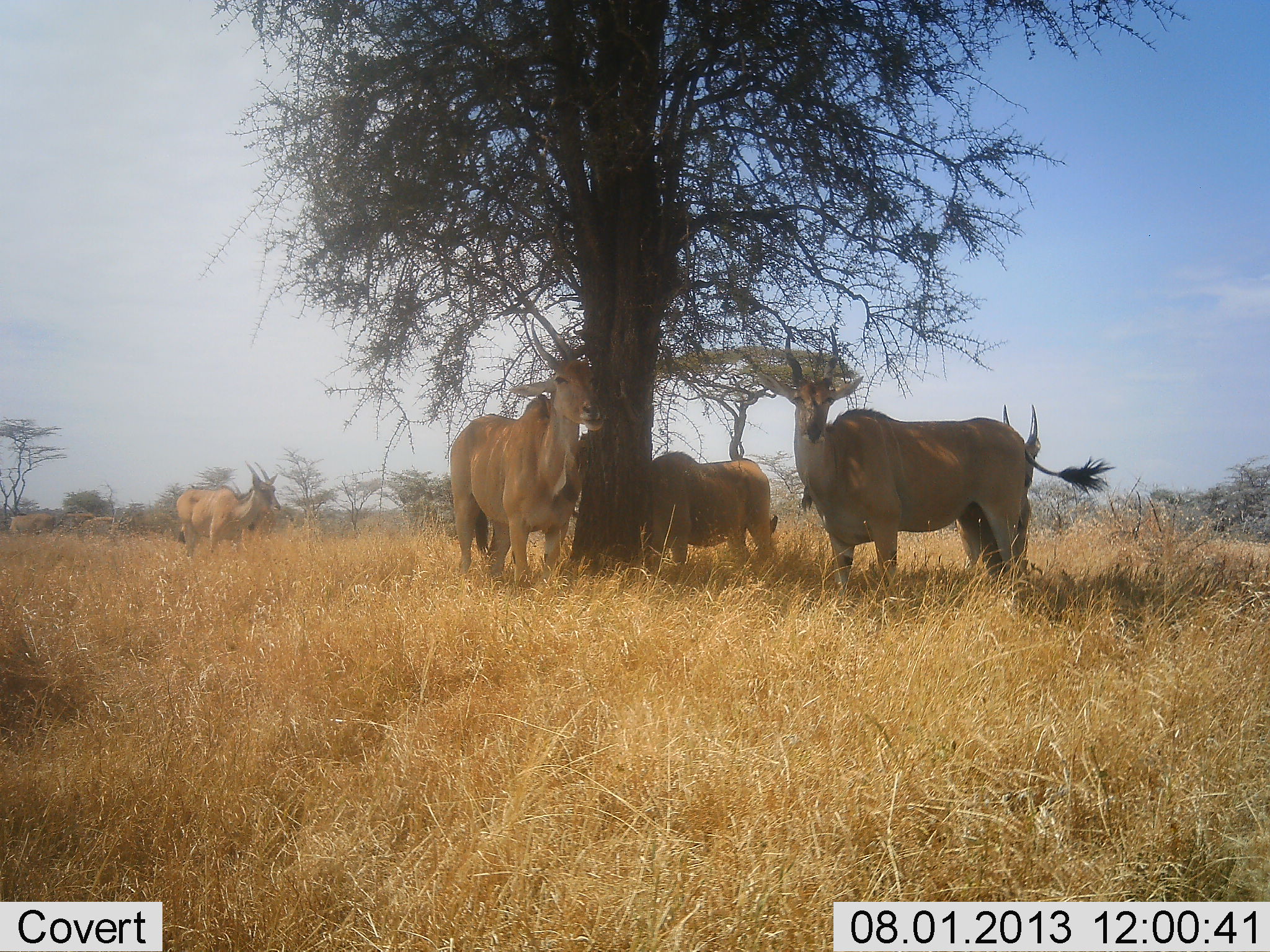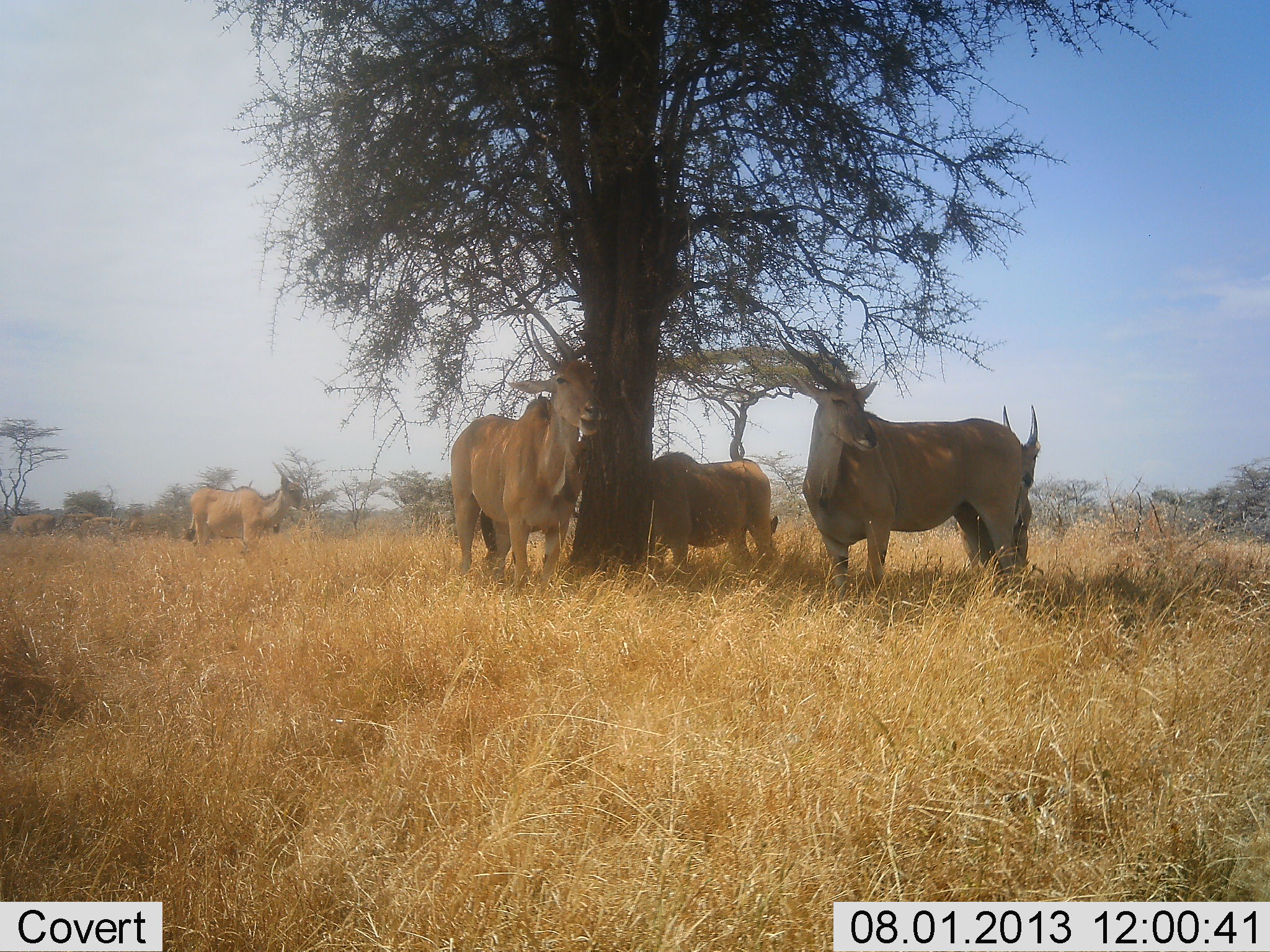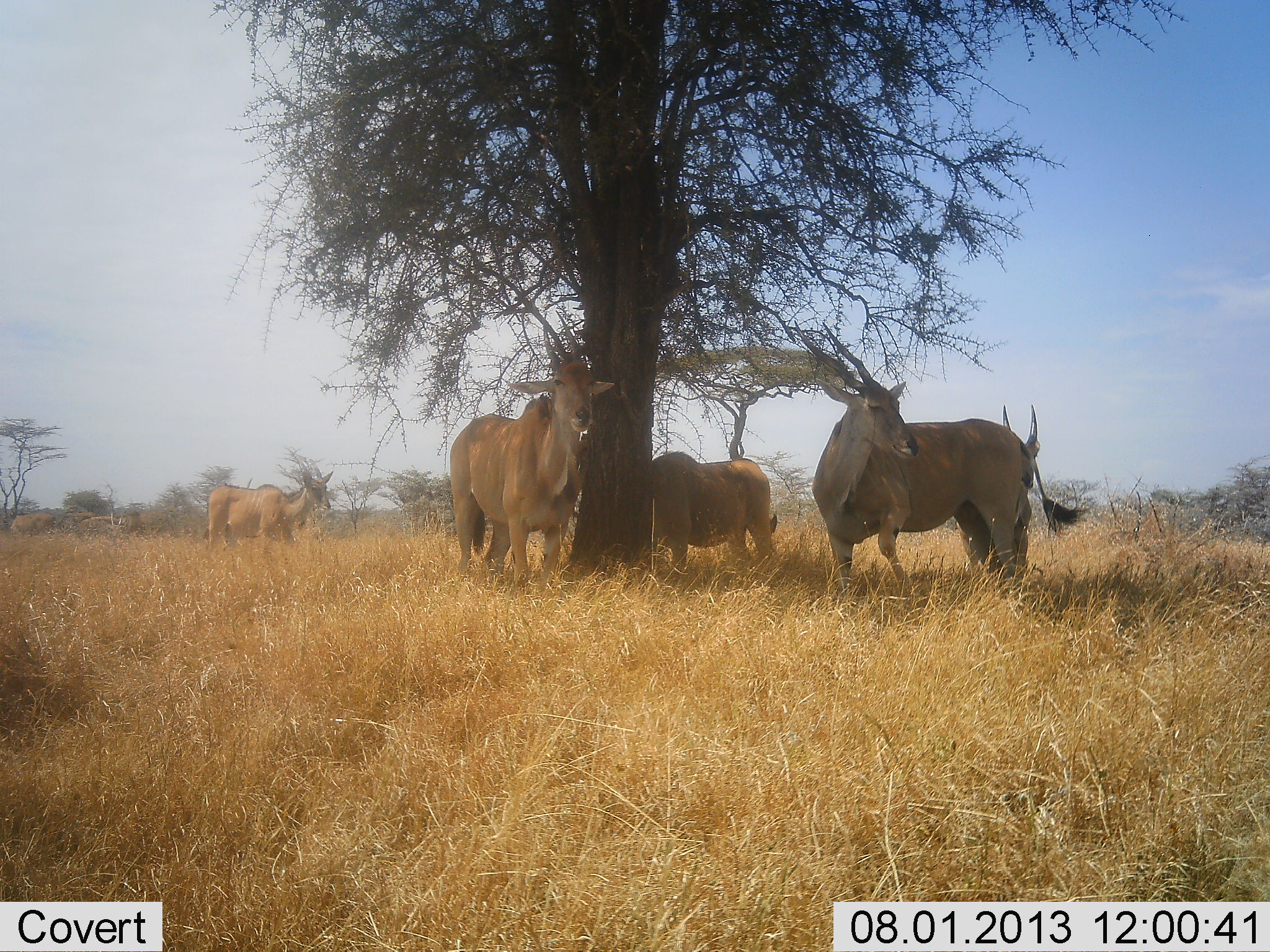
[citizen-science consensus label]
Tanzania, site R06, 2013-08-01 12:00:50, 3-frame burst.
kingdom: Animalia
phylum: Chordata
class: Mammalia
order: Artiodactyla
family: Bovidae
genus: Tragelaphus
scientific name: Tragelaphus oryx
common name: eland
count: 5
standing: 80%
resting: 20%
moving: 40%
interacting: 0%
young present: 0%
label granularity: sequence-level